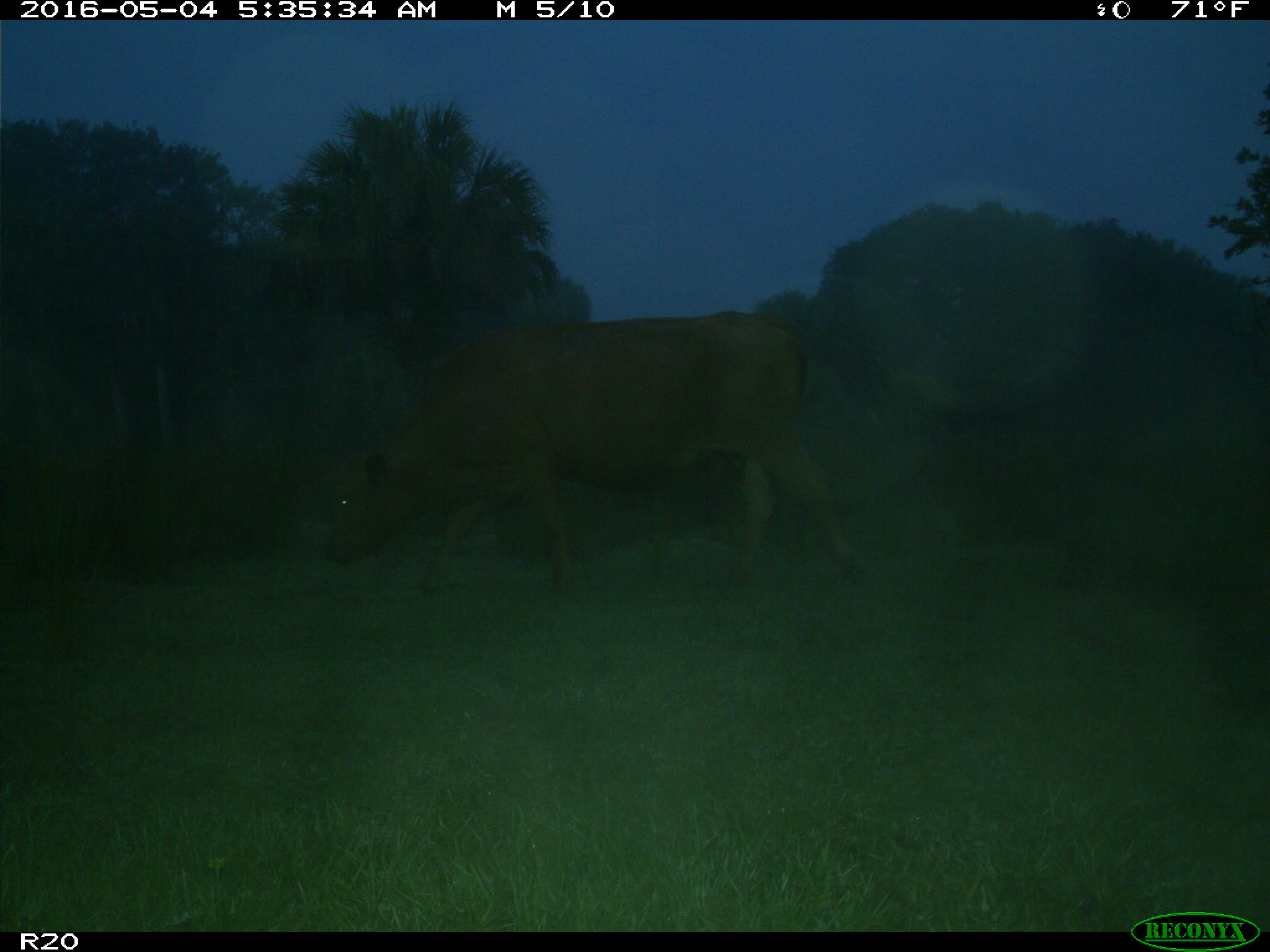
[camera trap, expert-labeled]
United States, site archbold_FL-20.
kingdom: Animalia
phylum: Chordata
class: Mammalia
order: Artiodactyla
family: Bovidae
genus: Bos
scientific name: Bos taurus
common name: domestic cow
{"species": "Bos taurus (domestic cow)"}